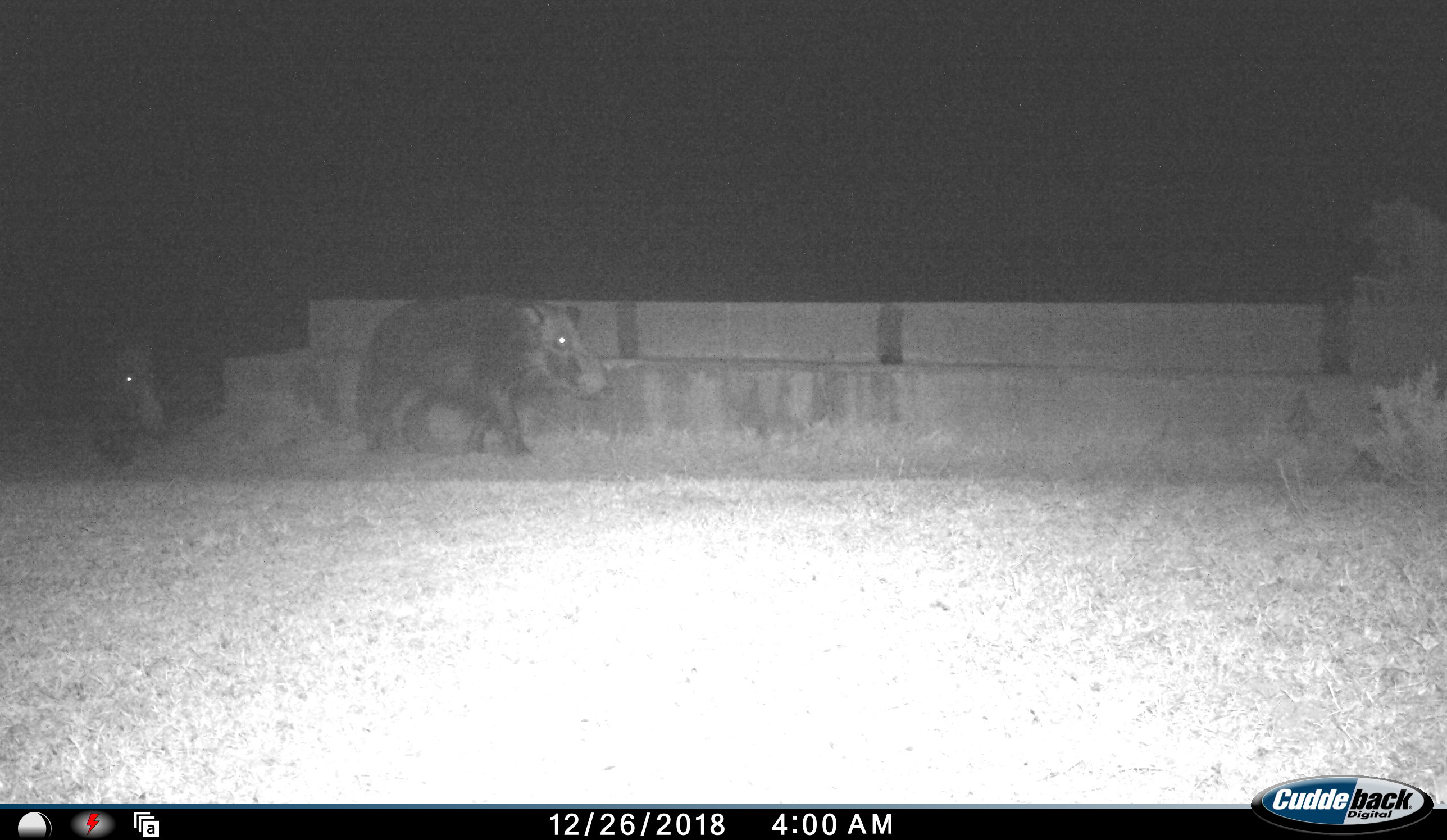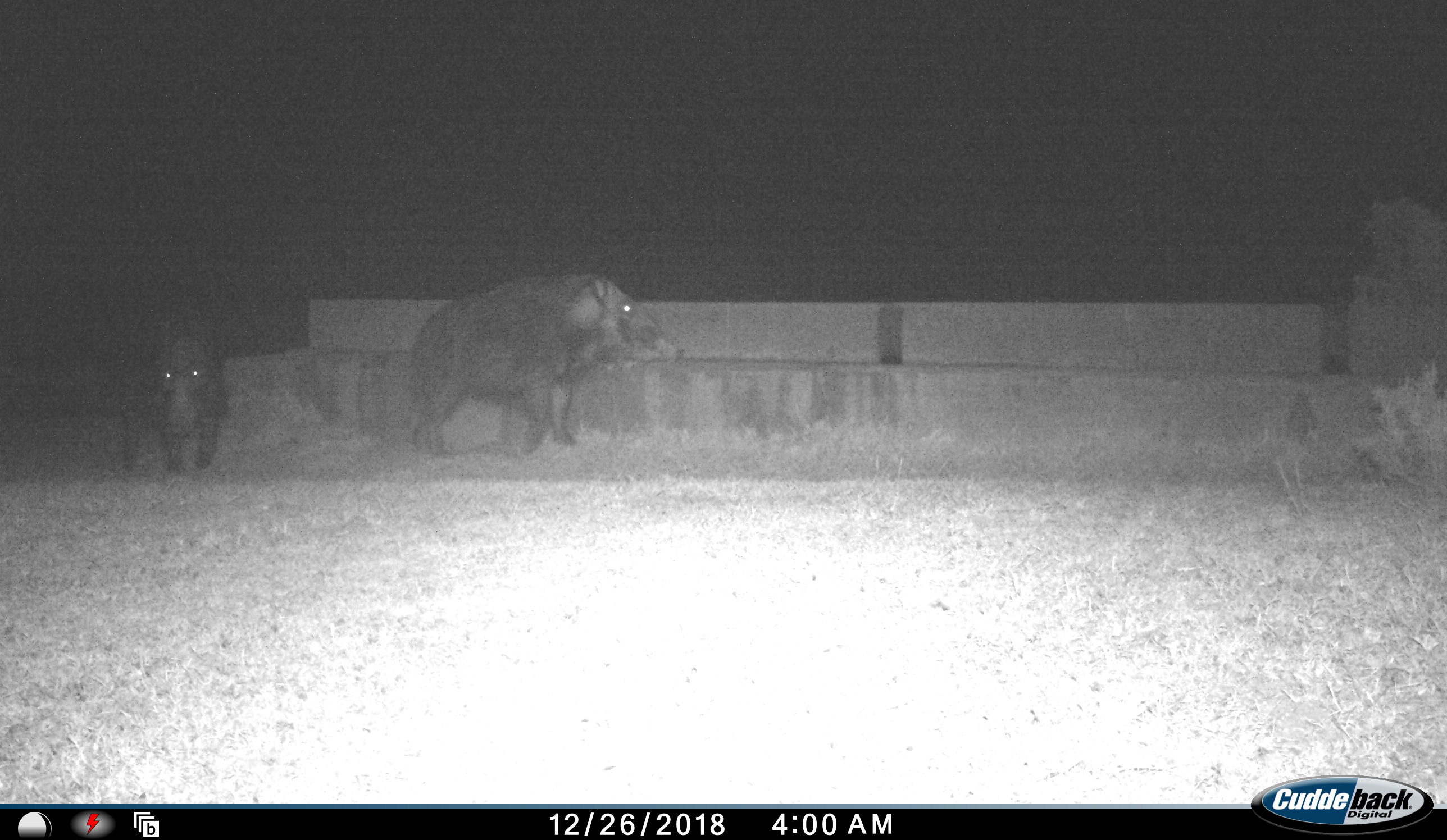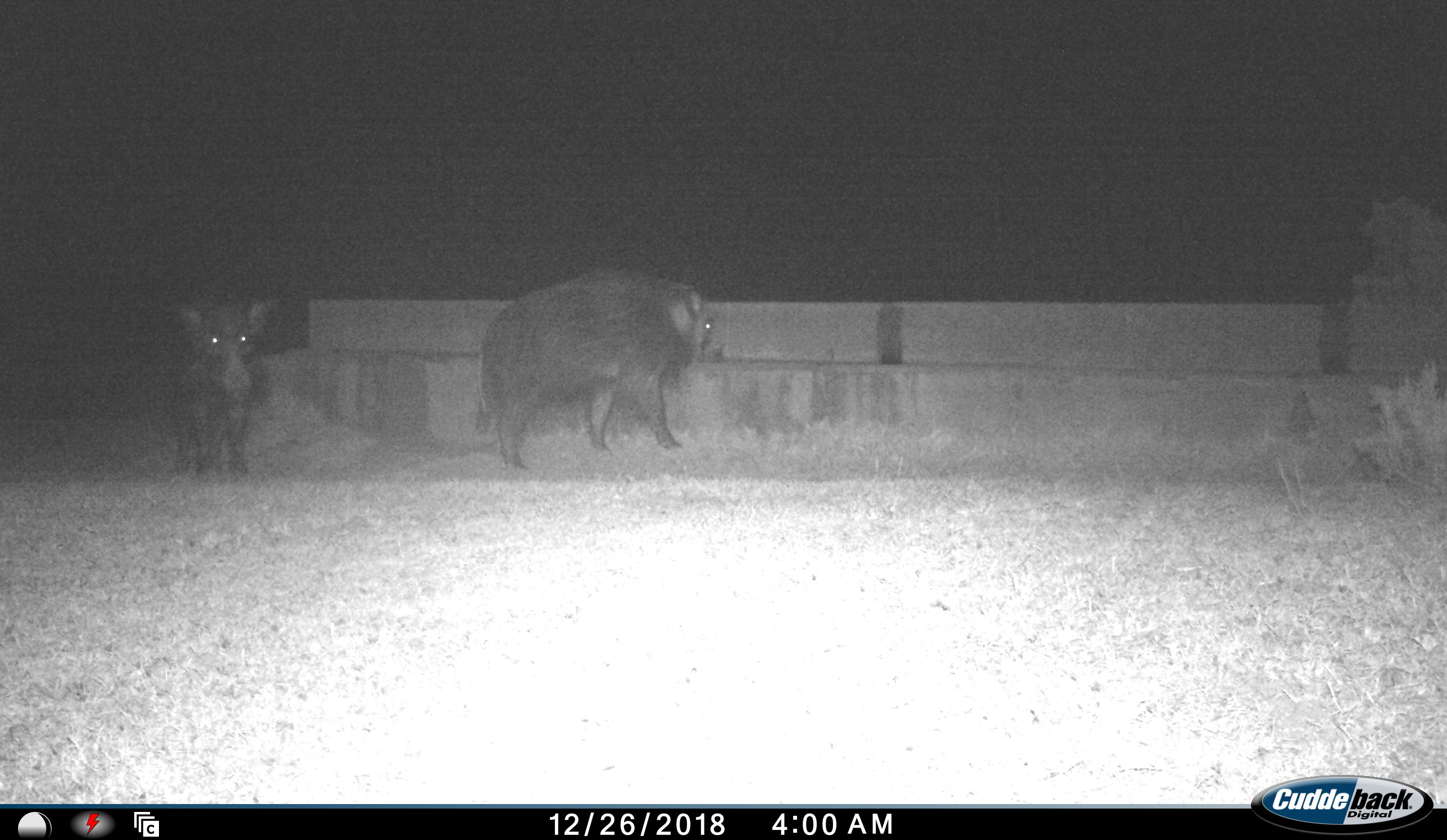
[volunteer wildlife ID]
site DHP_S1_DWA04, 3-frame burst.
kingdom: Animalia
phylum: Chordata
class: Mammalia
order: Artiodactyla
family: Suidae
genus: Potamochoerus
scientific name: Potamochoerus larvatus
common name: bushpig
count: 2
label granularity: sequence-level